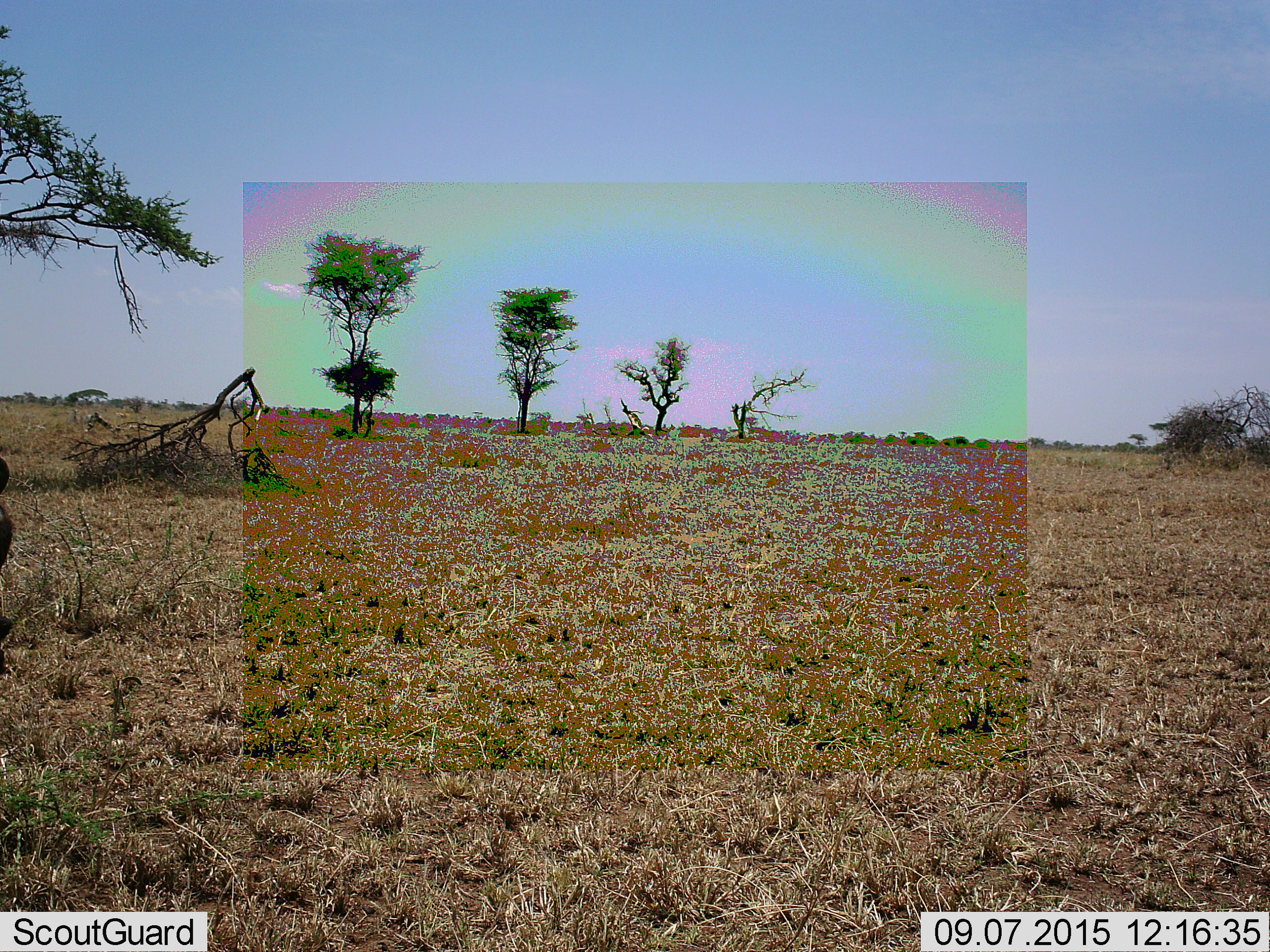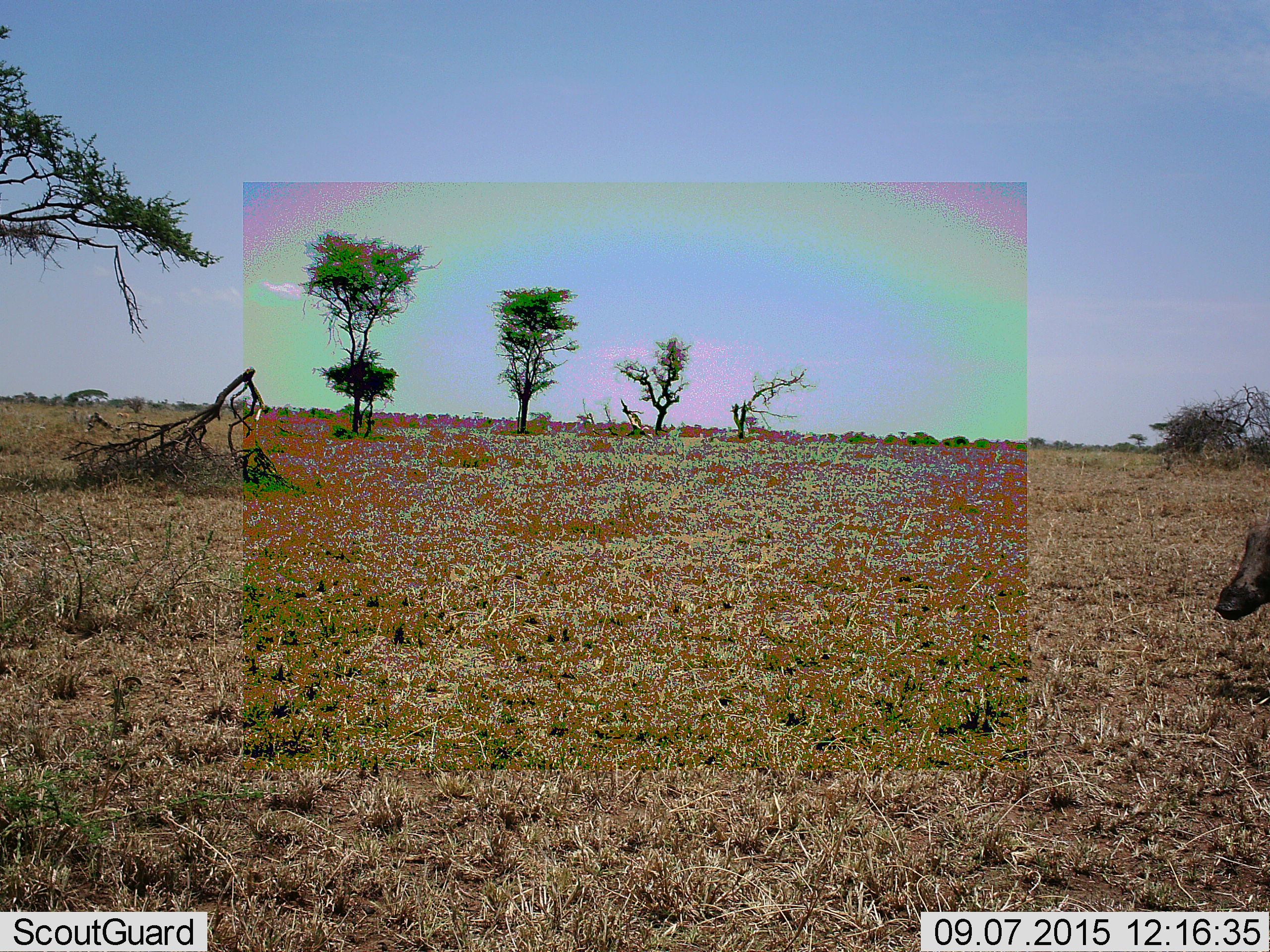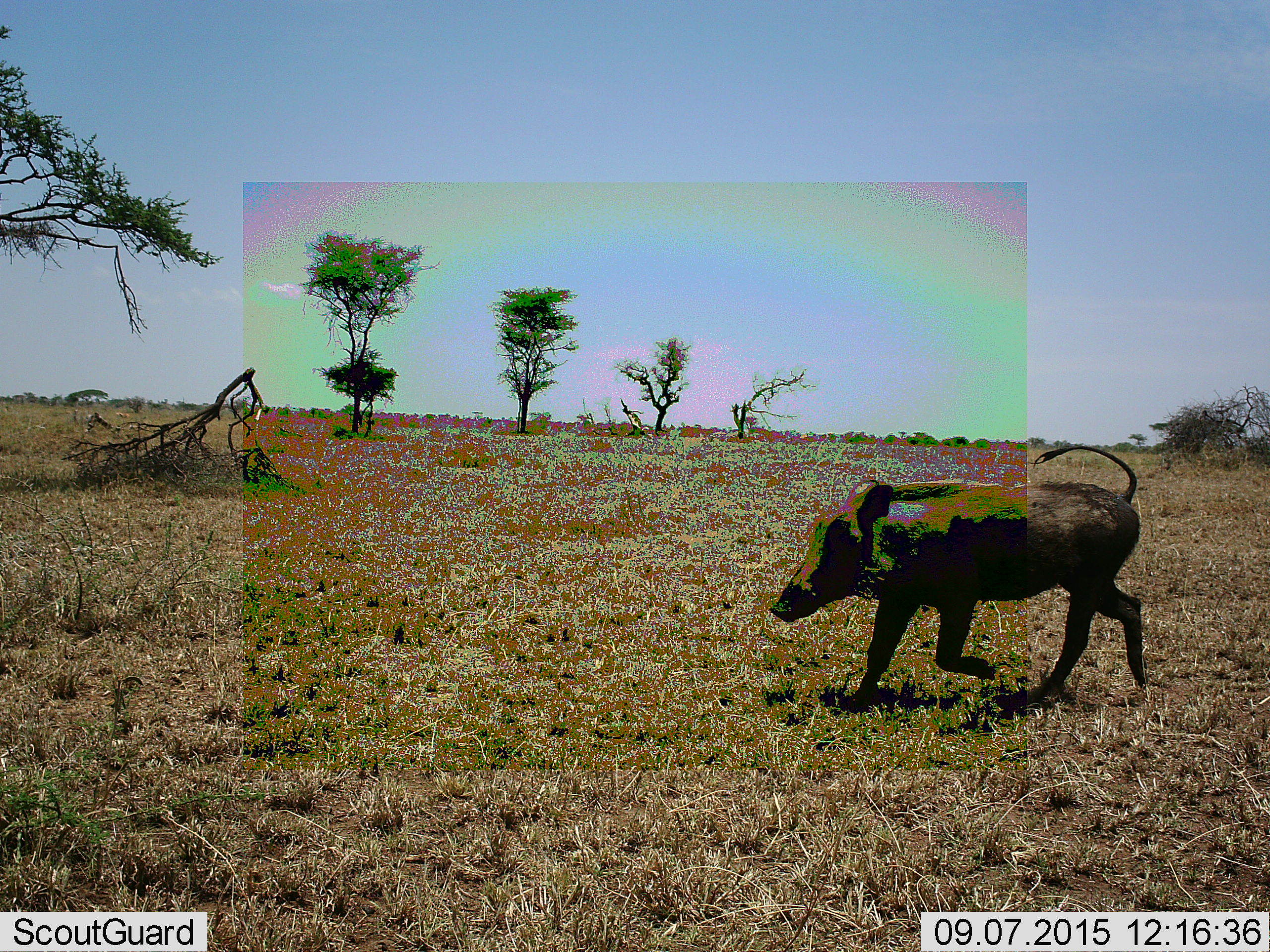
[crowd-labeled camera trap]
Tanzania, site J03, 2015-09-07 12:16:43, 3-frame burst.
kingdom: Animalia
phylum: Chordata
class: Mammalia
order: Artiodactyla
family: Suidae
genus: Phacochoerus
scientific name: Phacochoerus africanus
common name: warthog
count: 1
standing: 0%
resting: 0%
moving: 100%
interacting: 0%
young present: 10%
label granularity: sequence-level